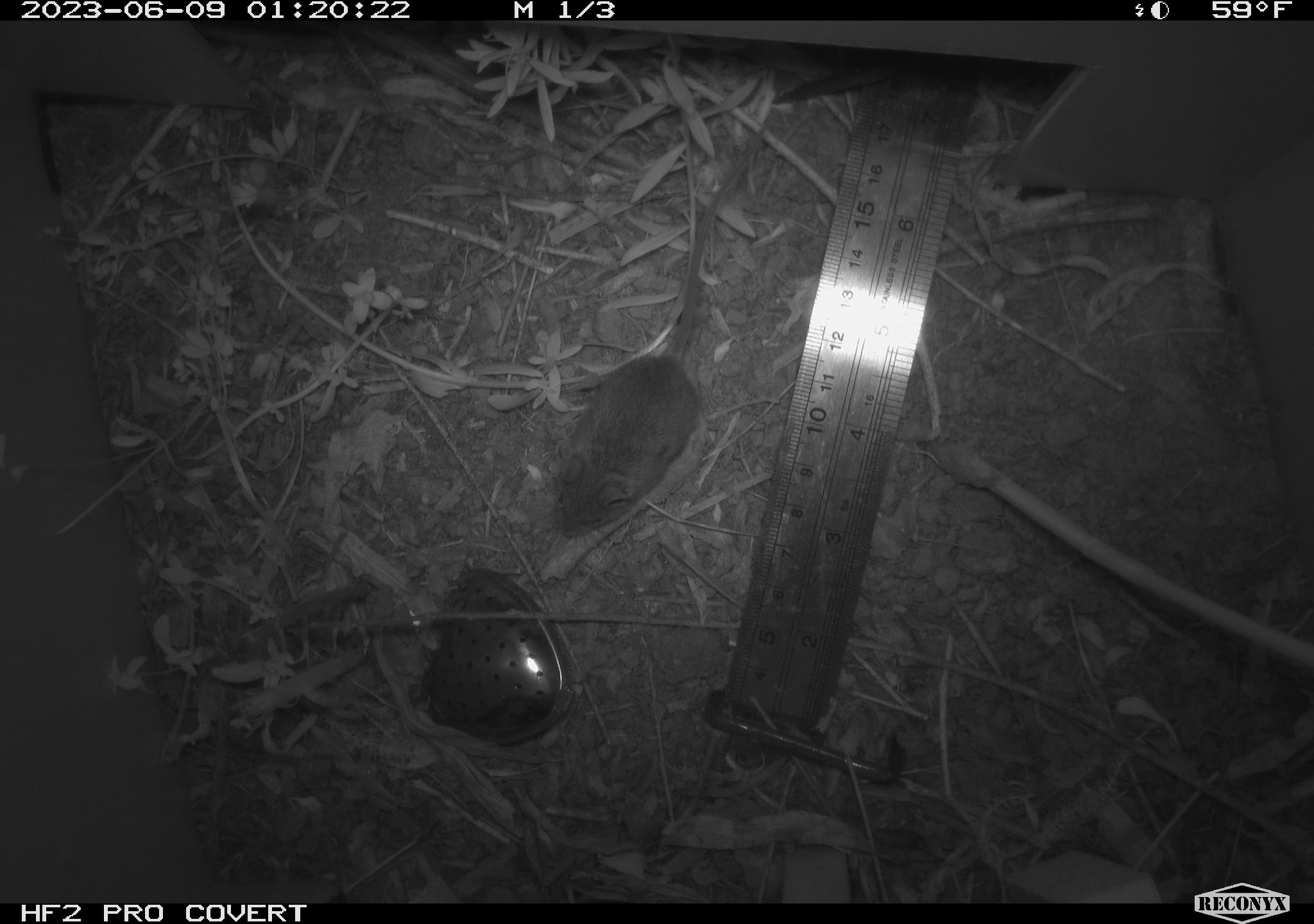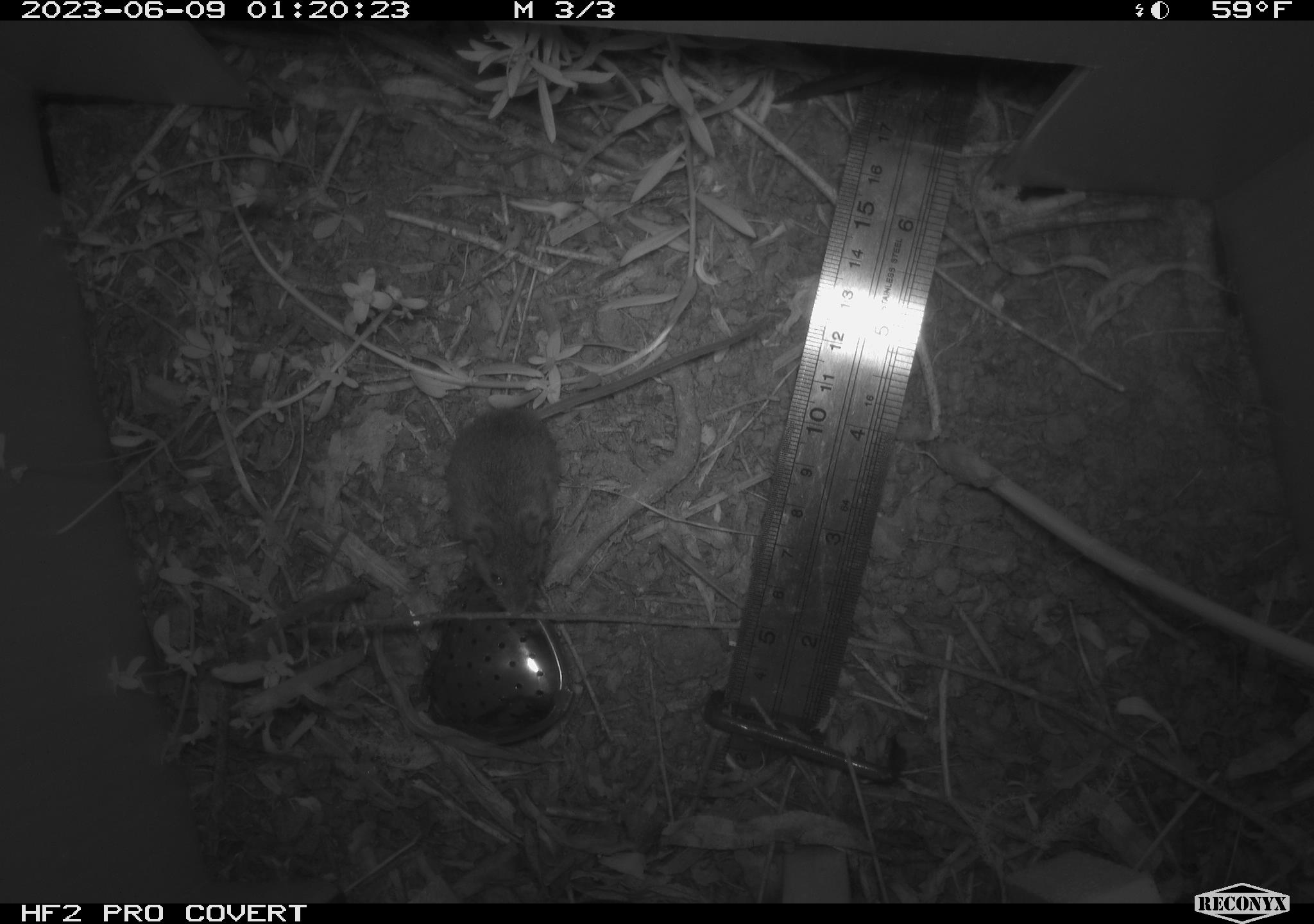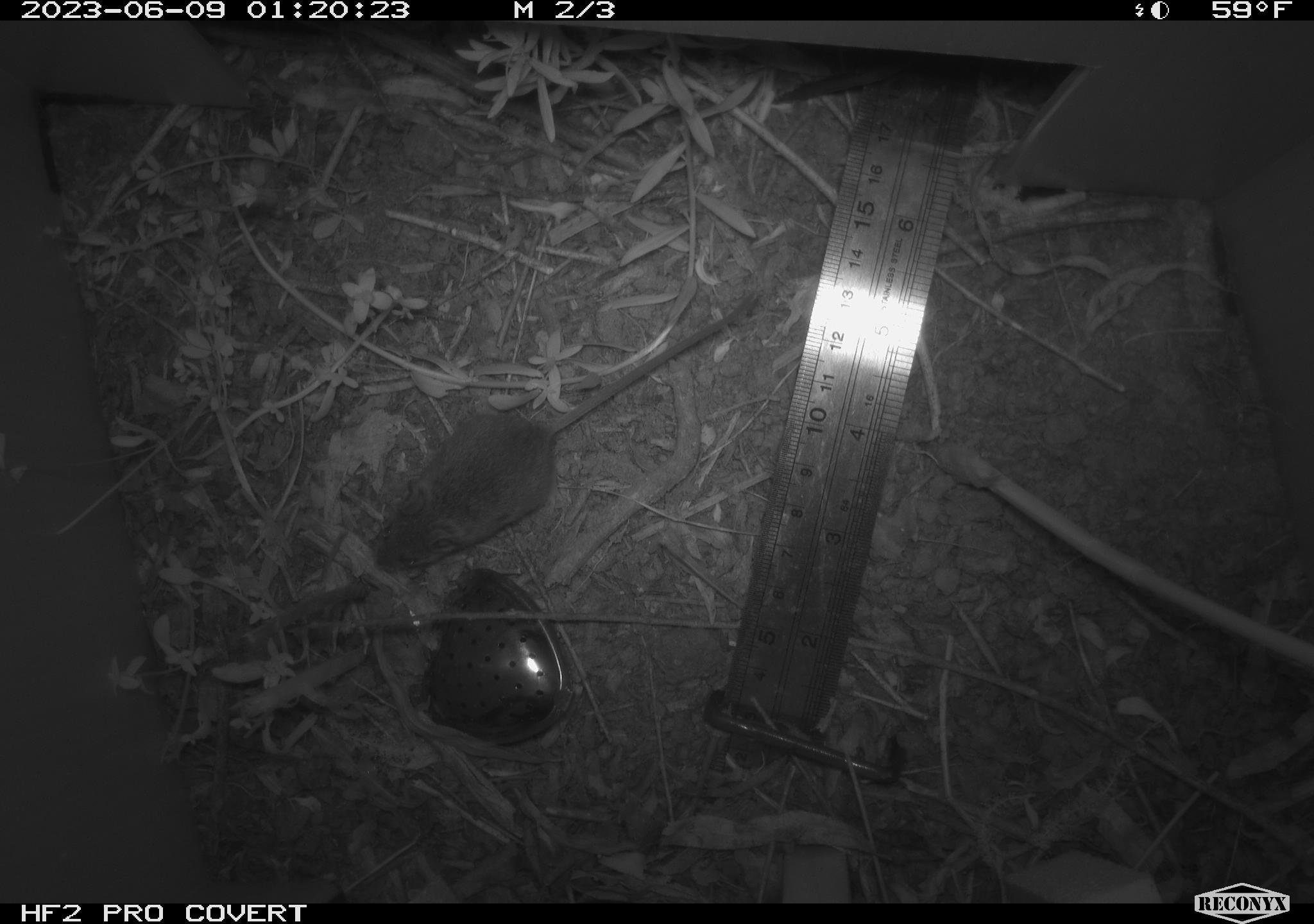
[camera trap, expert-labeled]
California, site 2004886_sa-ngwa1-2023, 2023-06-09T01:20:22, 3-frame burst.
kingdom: Animalia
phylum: Chordata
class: Mammalia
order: Rodentia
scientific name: Rodentia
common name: mouse species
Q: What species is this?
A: Mouse species (Rodentia).